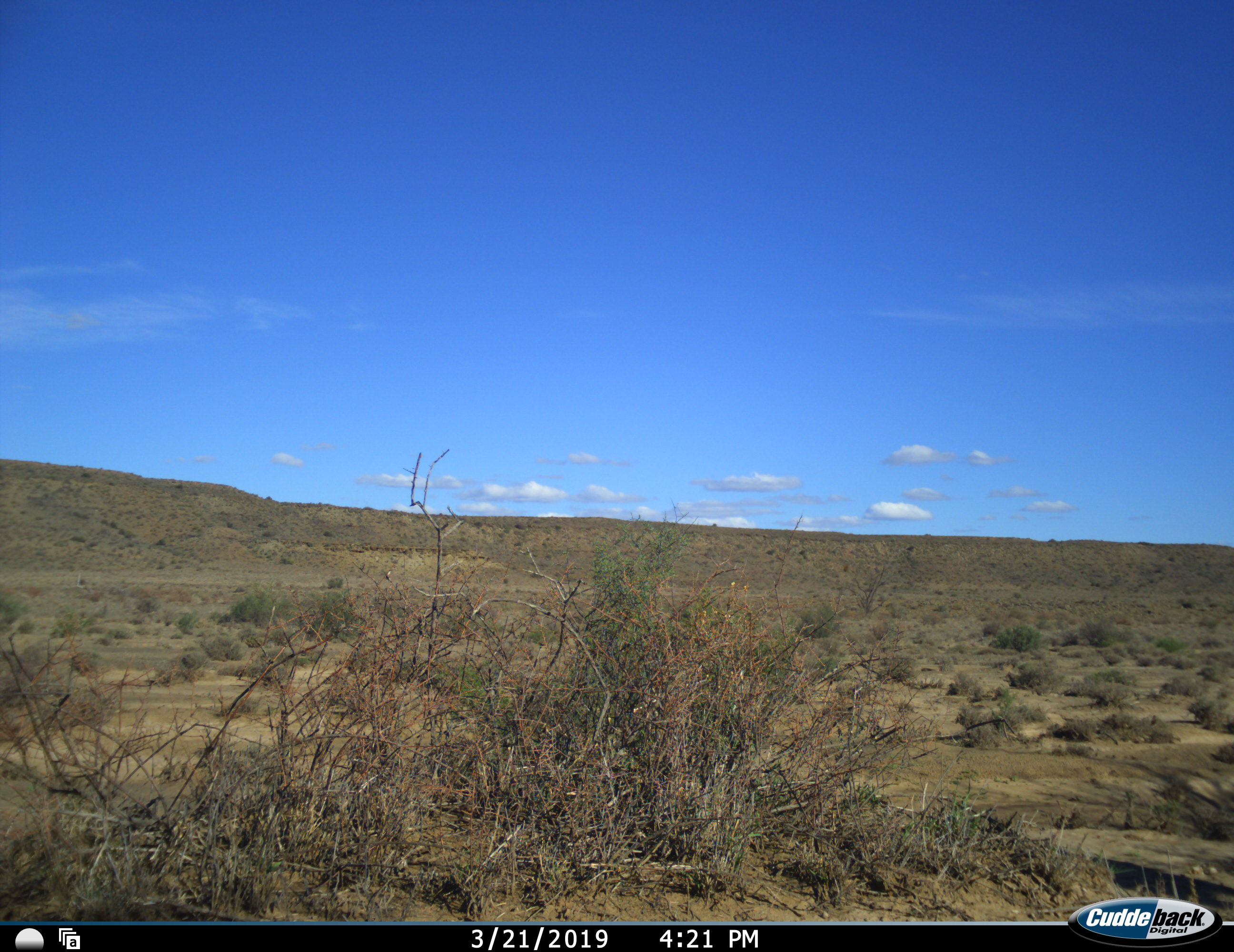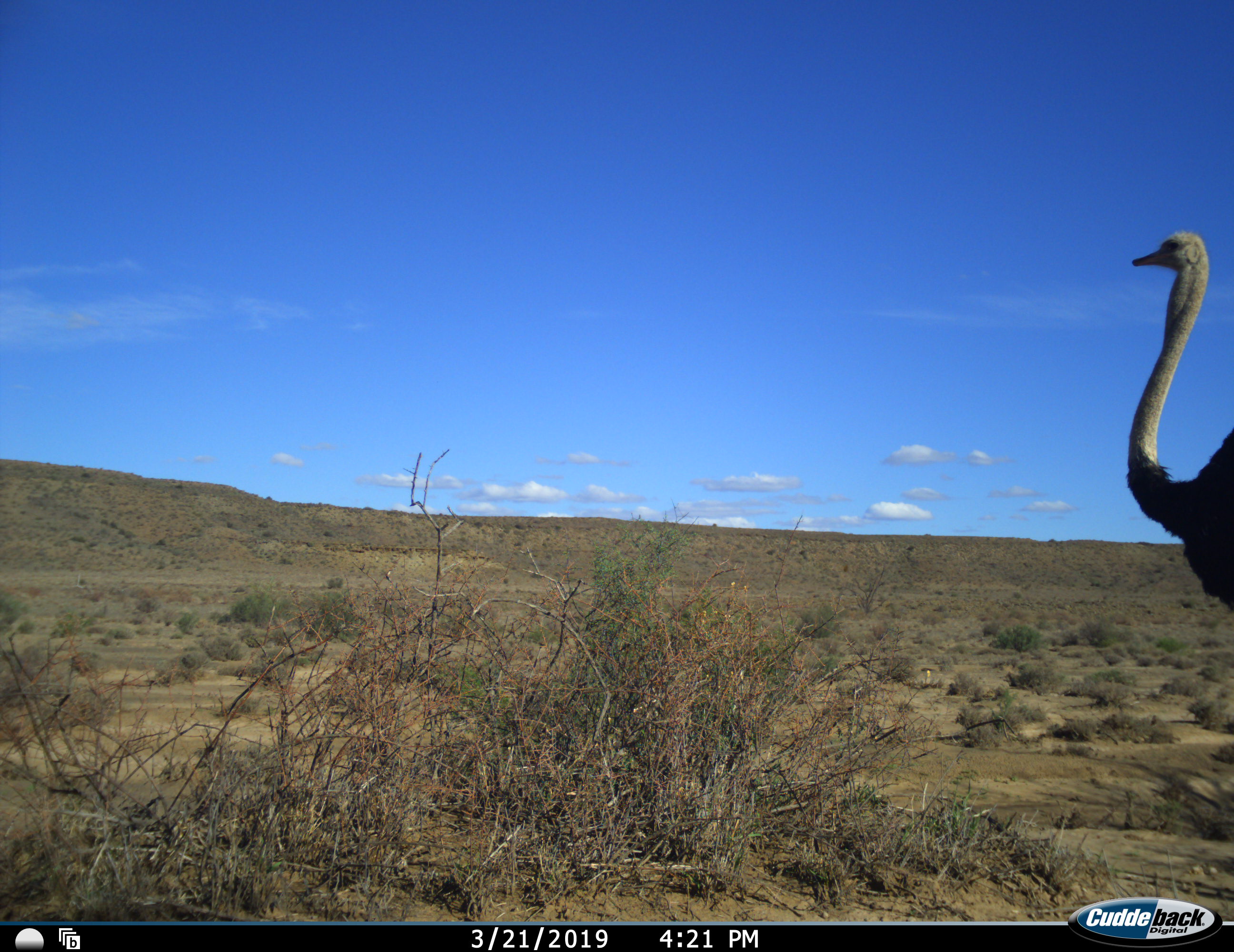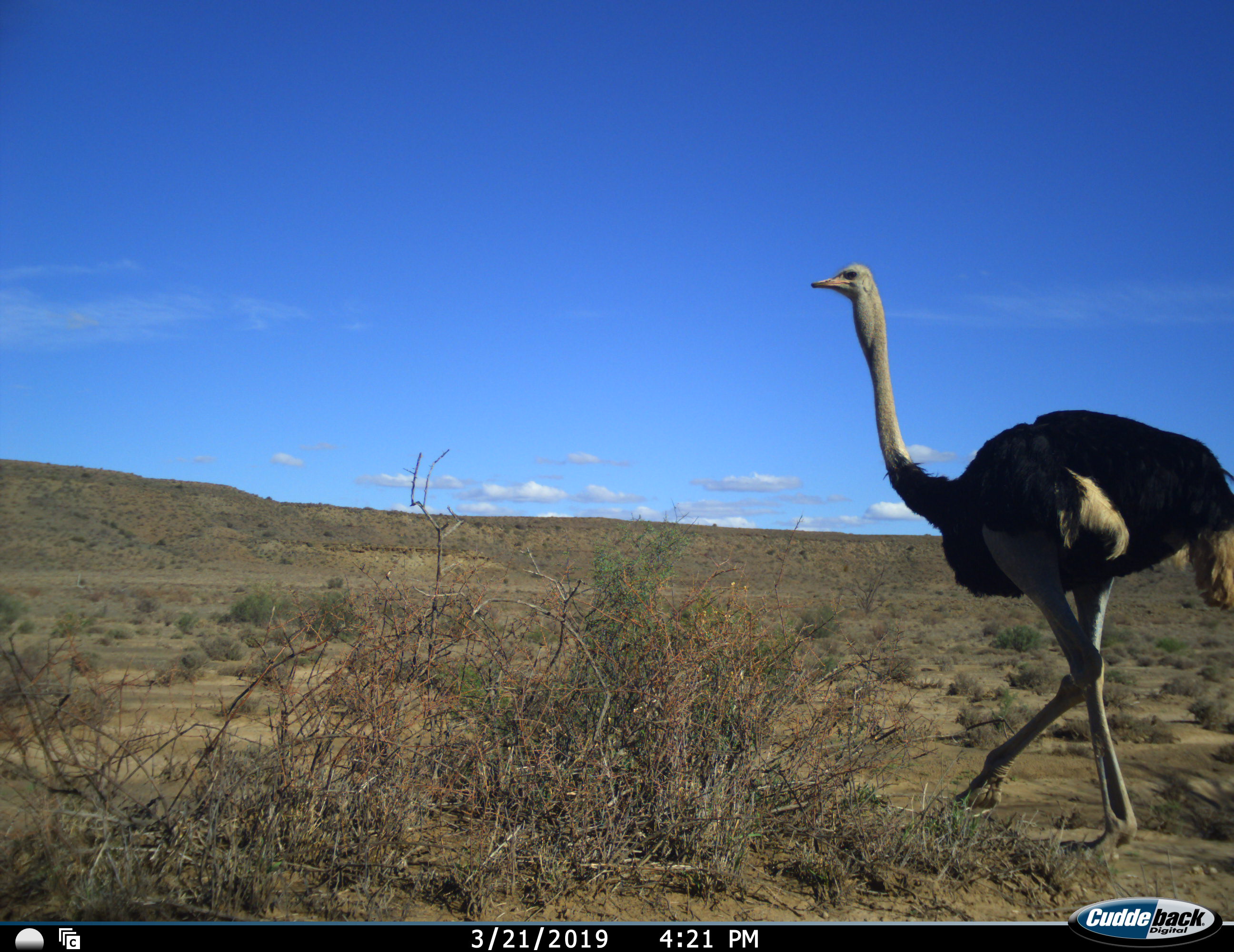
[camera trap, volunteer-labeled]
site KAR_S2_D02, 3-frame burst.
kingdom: Animalia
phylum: Chordata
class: Aves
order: Struthioniformes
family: Struthionidae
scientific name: Struthionidae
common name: ostrich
Ostrich (Struthionidae), count 1. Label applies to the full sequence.